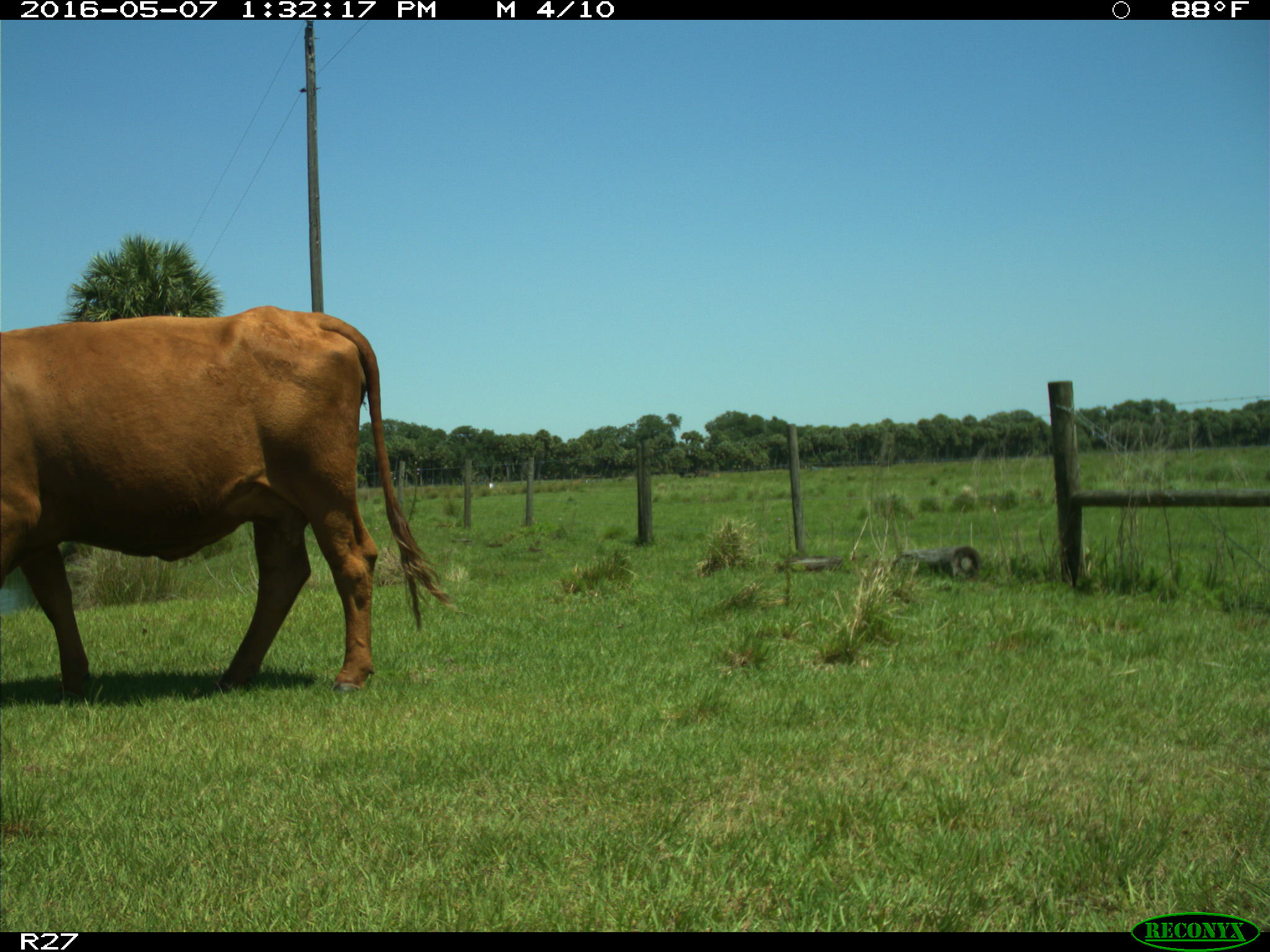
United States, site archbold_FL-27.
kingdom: Animalia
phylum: Chordata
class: Mammalia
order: Artiodactyla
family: Bovidae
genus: Bos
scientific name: Bos taurus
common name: domestic cow